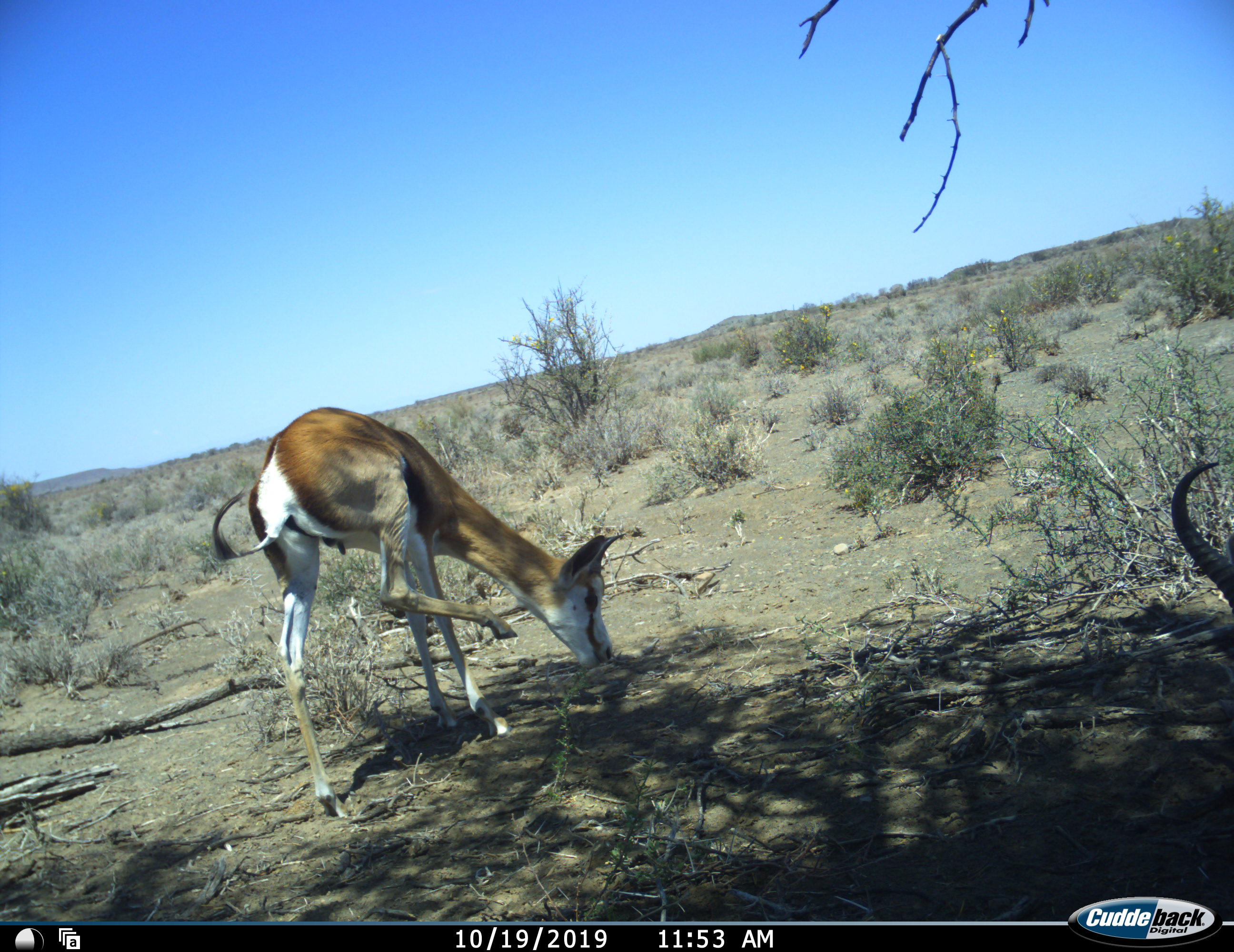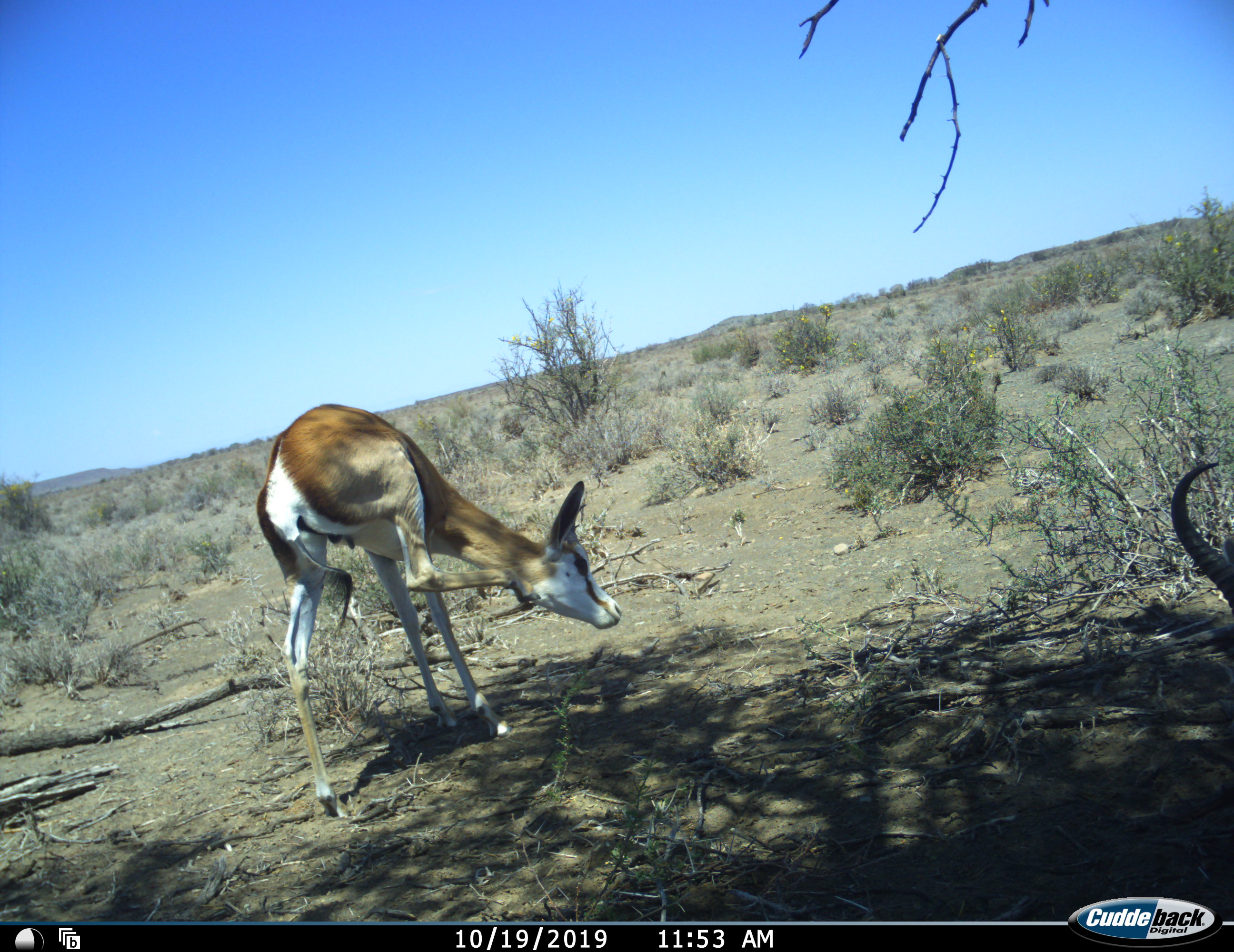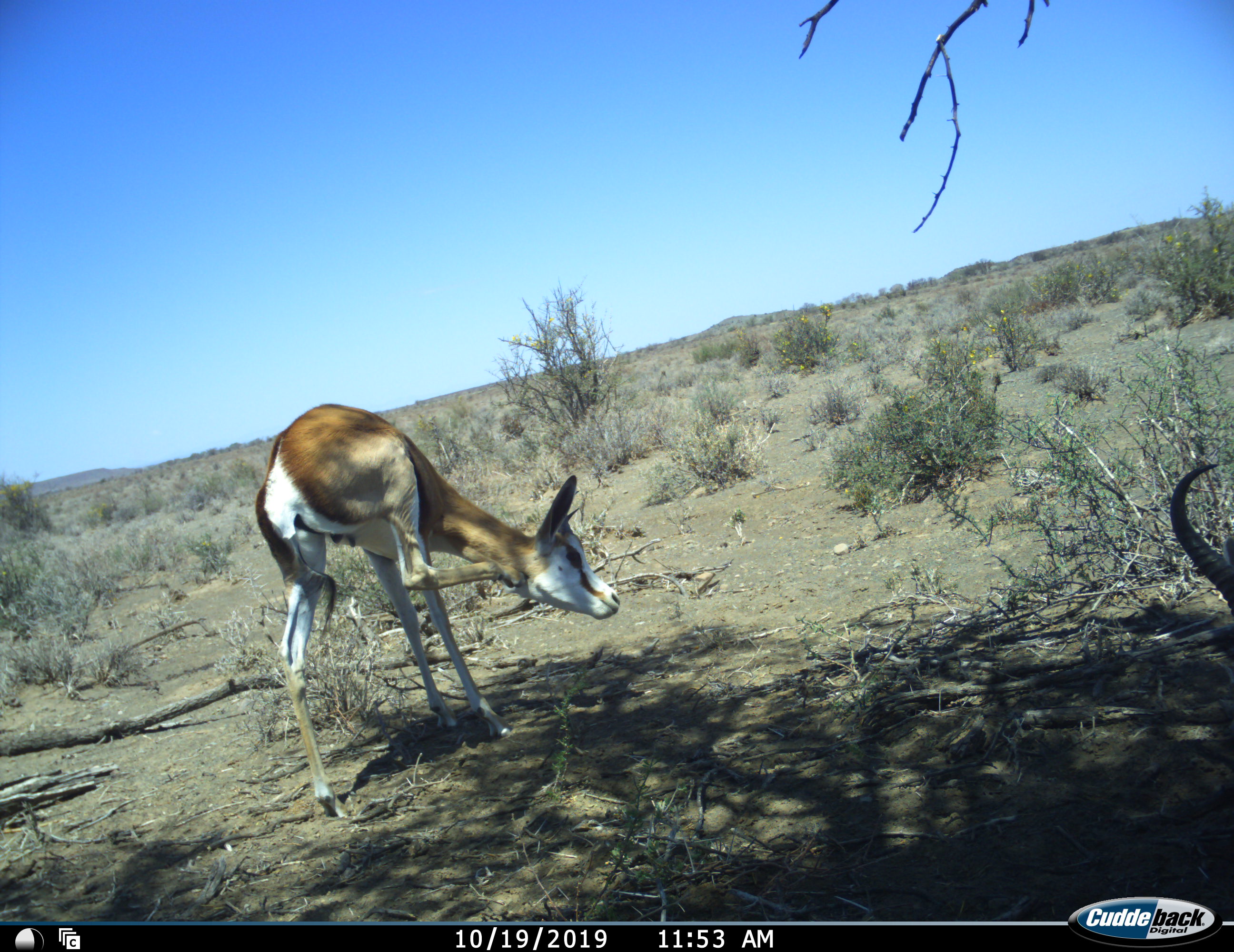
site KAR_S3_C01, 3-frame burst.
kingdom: Animalia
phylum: Chordata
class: Mammalia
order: Artiodactyla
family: Bovidae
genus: Antidorcas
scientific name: Antidorcas marsupialis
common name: springbok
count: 2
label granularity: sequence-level